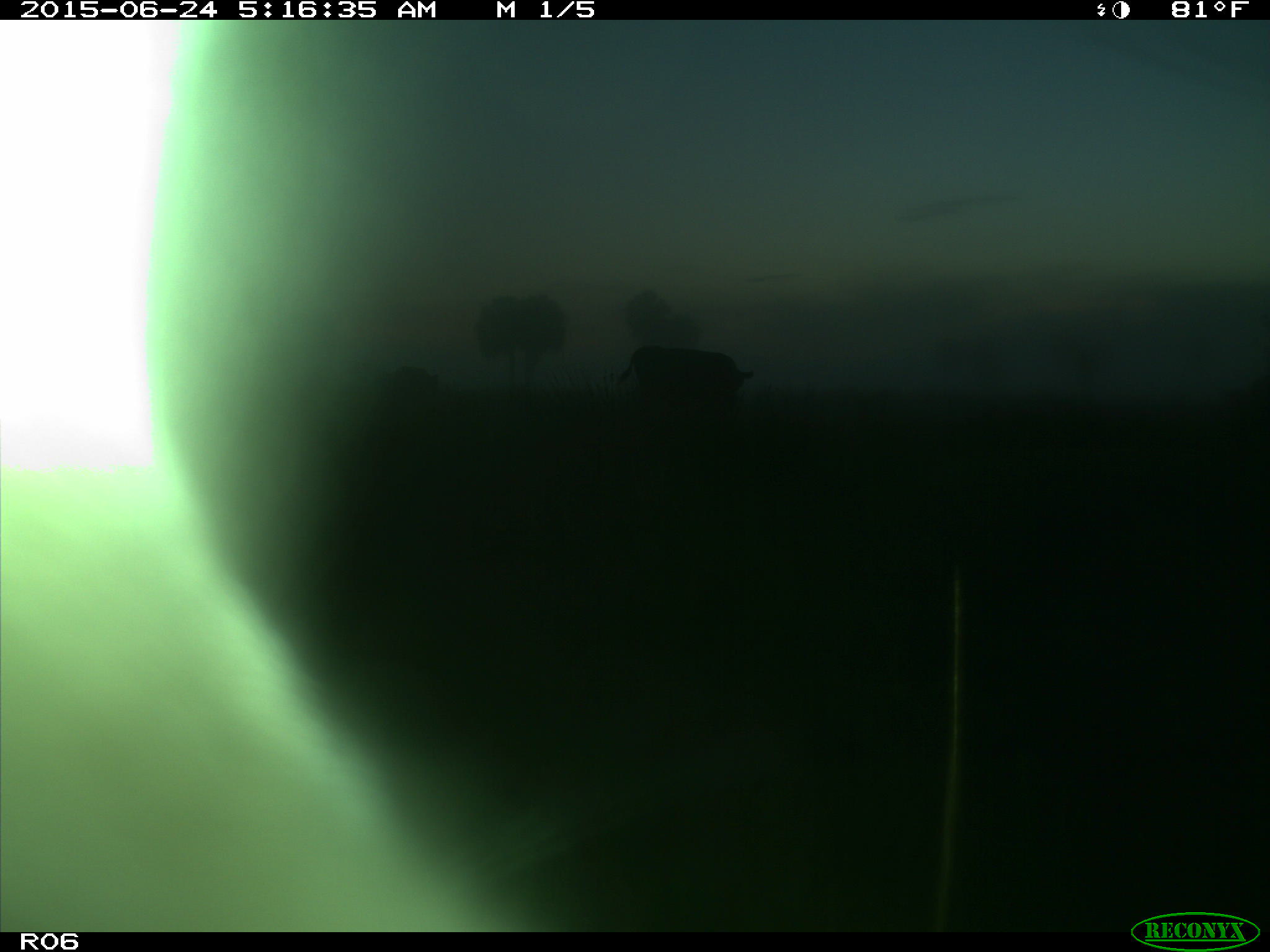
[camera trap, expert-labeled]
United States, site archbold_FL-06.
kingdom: Animalia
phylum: Chordata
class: Mammalia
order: Artiodactyla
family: Bovidae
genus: Bos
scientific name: Bos taurus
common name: domestic cow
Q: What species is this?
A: Bos taurus (domestic cow).